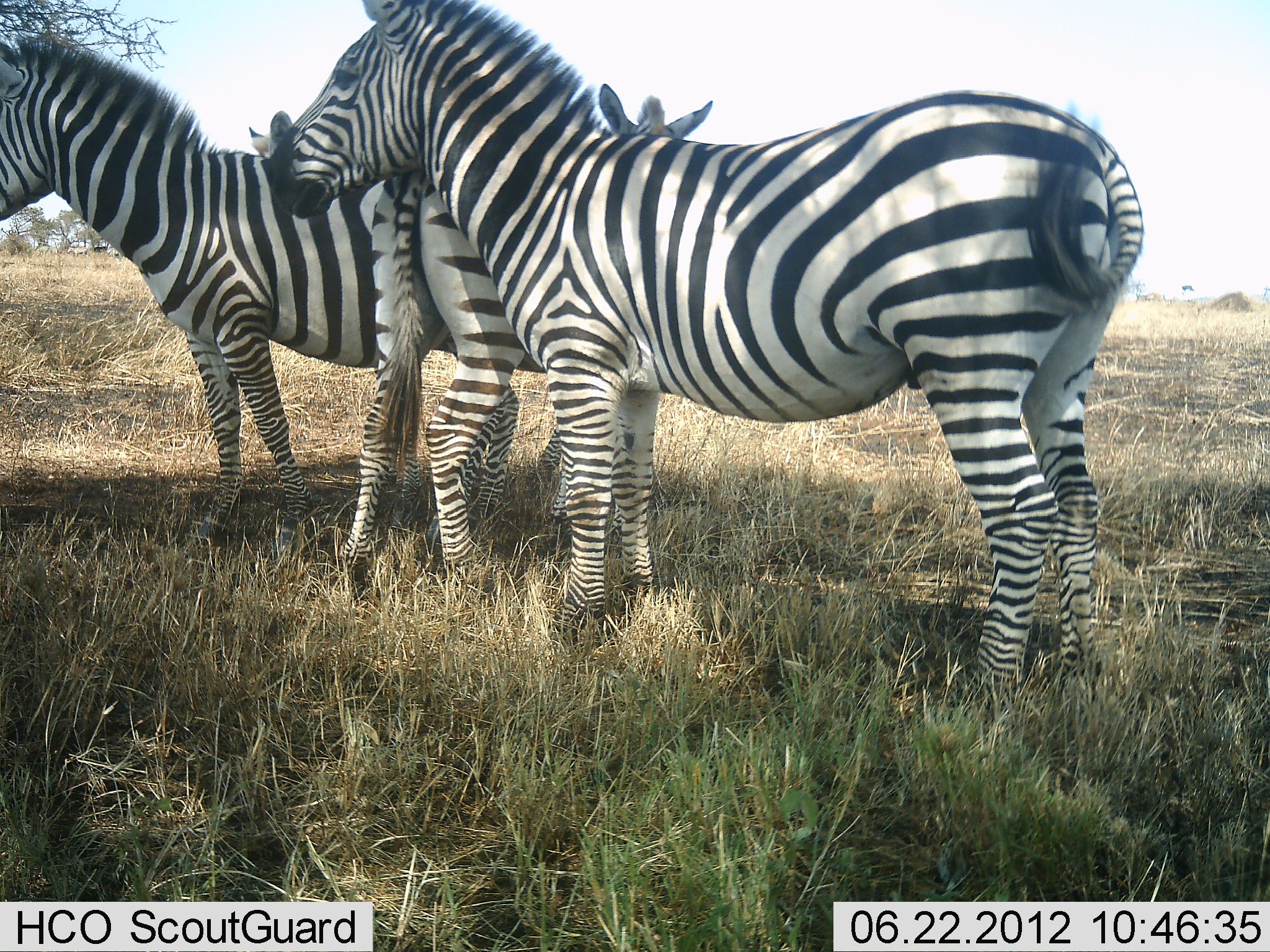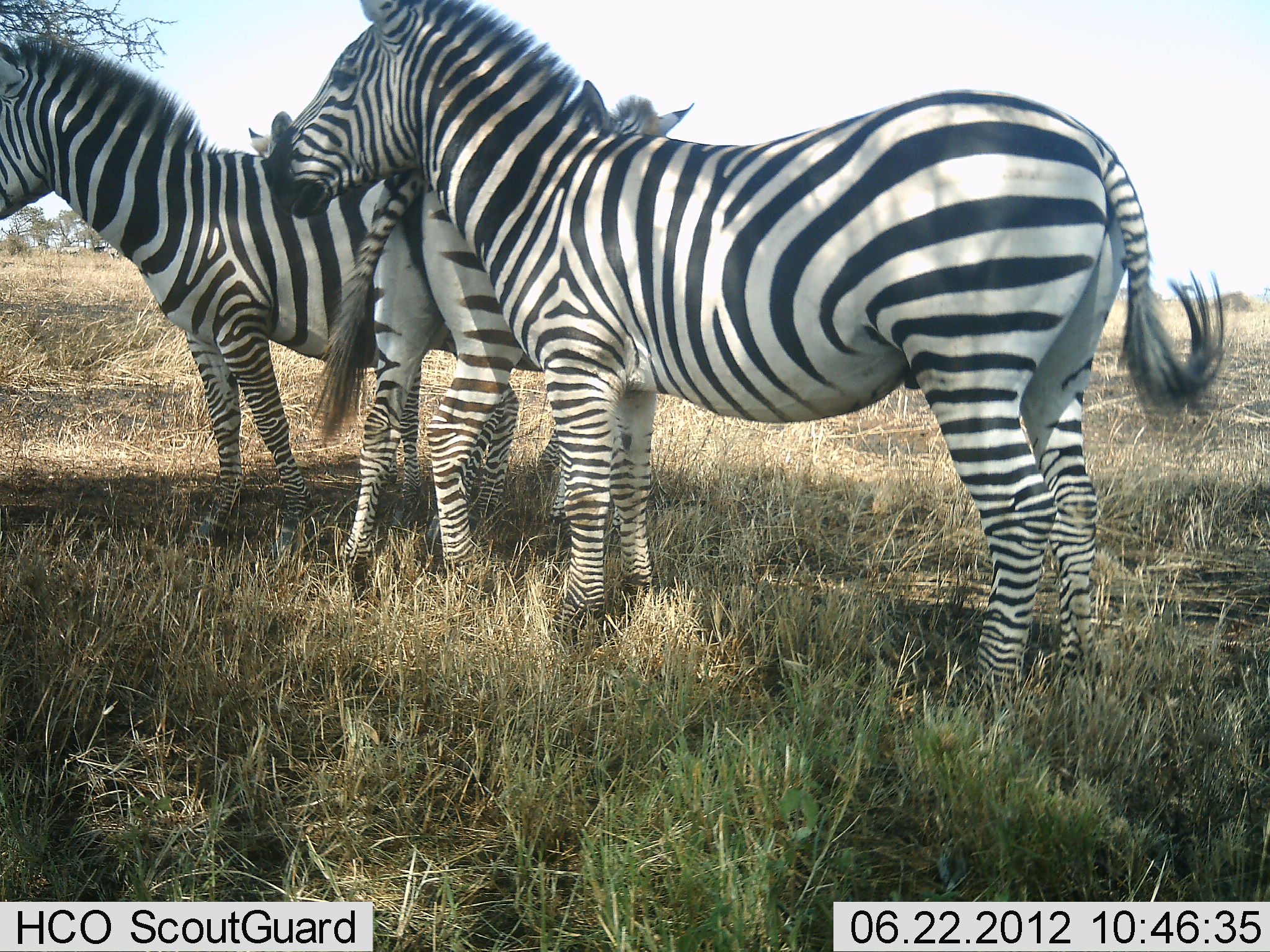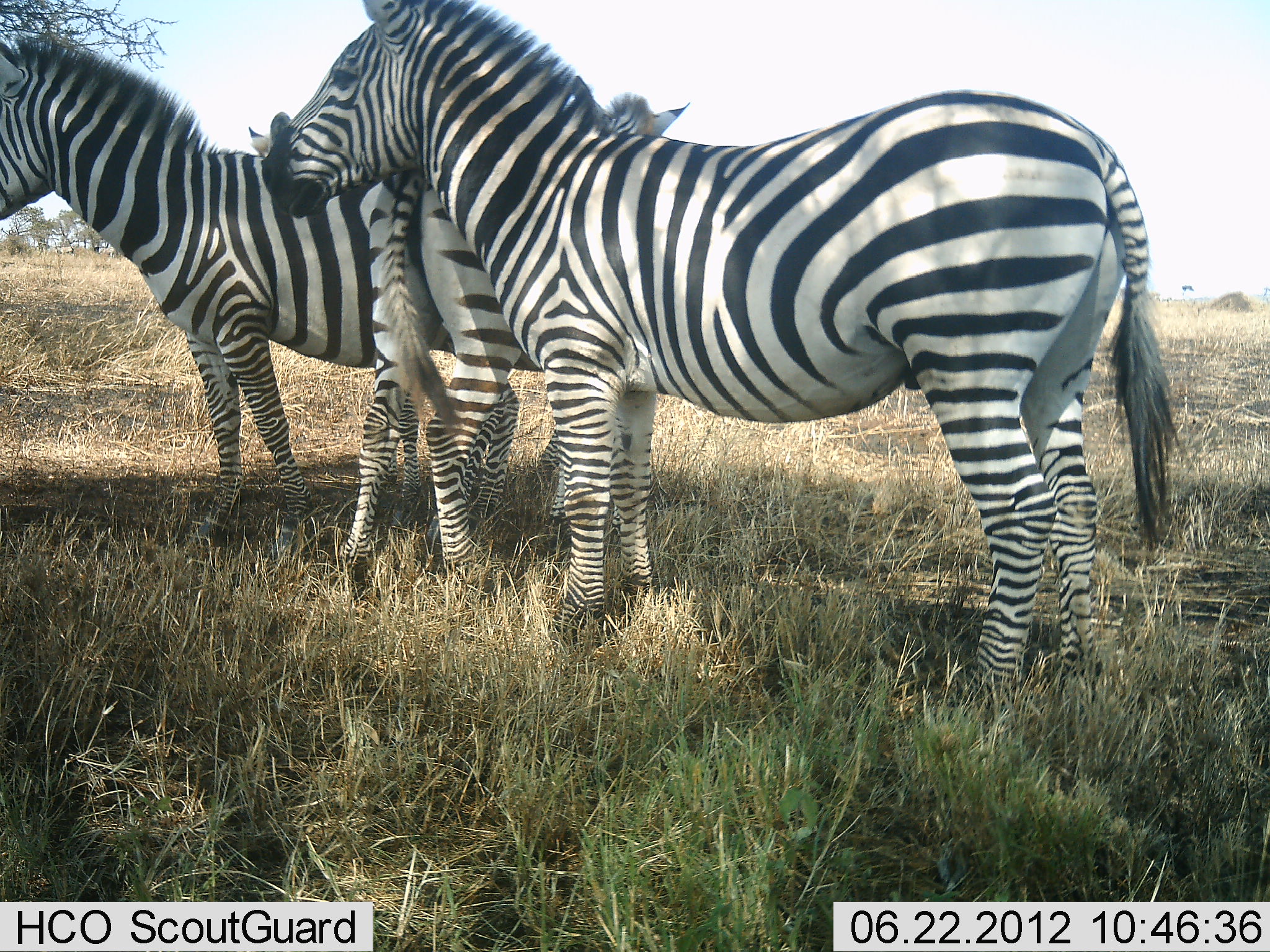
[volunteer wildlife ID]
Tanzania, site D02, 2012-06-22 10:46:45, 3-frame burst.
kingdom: Animalia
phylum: Chordata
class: Mammalia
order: Perissodactyla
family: Equidae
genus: Equus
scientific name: Equus quagga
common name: plains zebra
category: zebra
Zebra (plains zebra) (Equus quagga), count 3. Behavior (volunteer vote fractions): standing 91%, resting 9%, moving 9%, interacting 18%. Young present (vote fraction): 9%. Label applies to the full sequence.